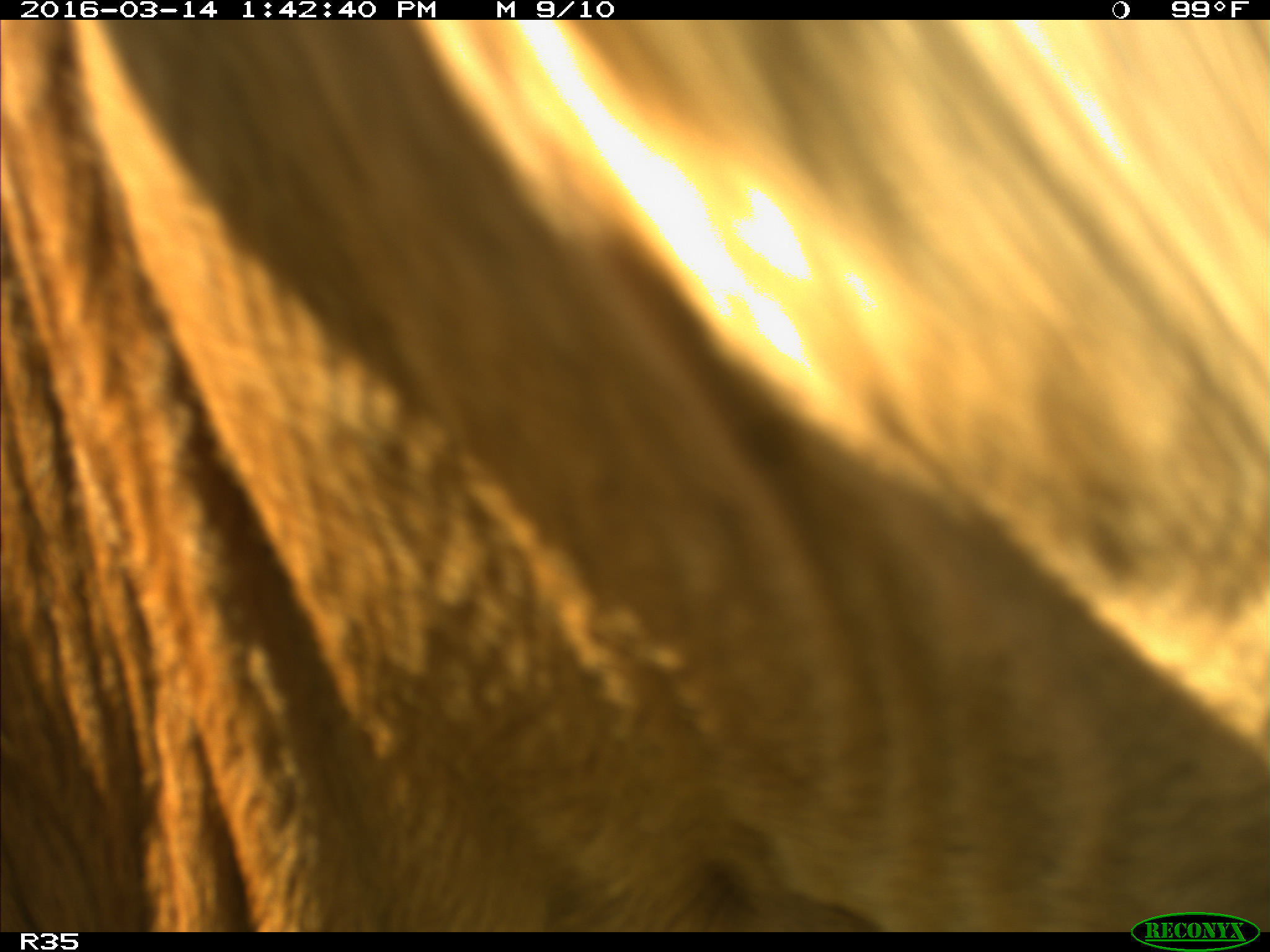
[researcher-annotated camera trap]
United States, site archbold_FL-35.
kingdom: Animalia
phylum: Chordata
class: Mammalia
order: Artiodactyla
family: Bovidae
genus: Bos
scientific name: Bos taurus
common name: domestic cow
Bos taurus (domestic cow).